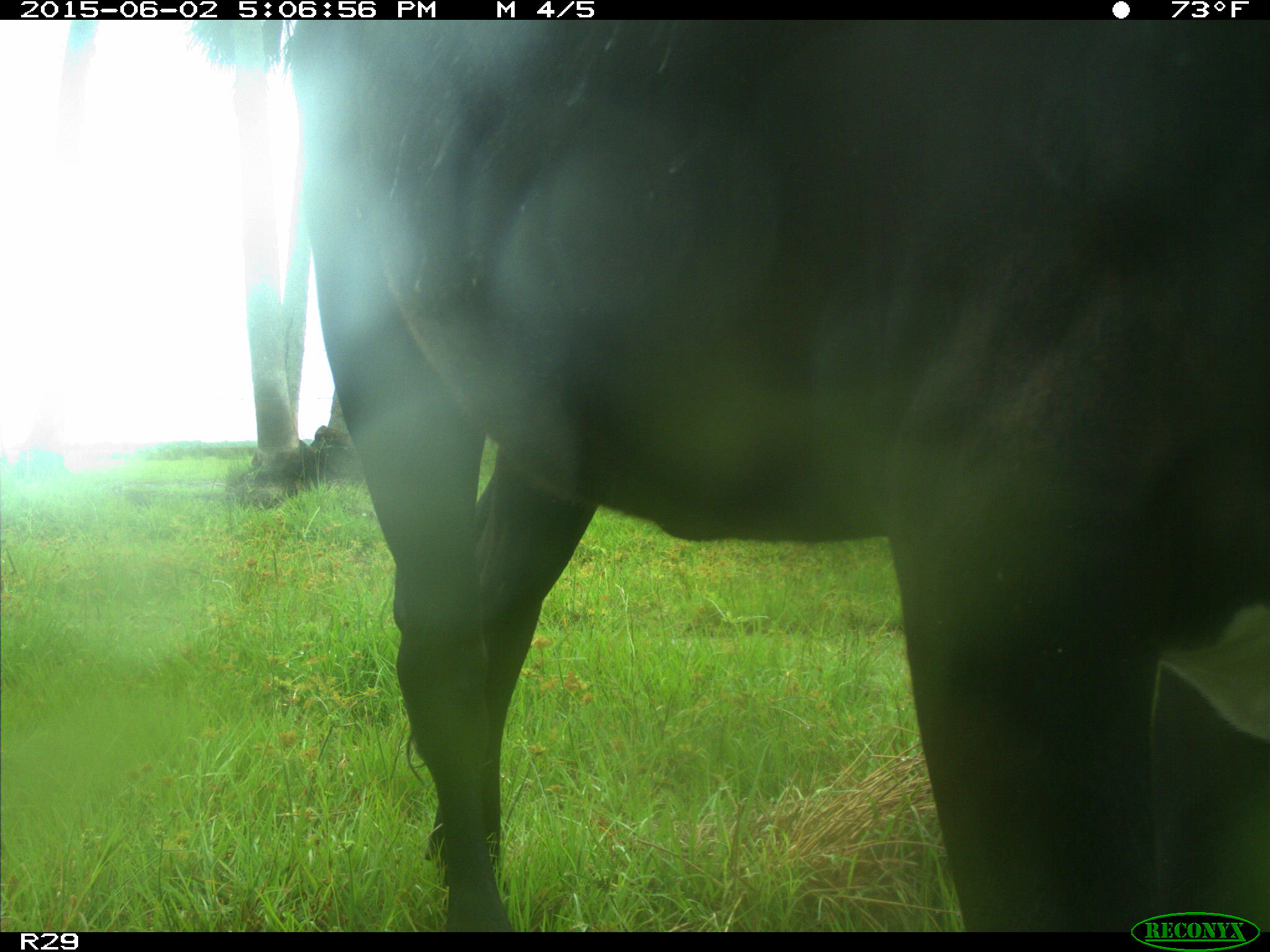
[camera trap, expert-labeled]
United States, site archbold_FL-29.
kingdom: Animalia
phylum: Chordata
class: Mammalia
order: Artiodactyla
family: Bovidae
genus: Bos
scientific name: Bos taurus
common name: domestic cow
Bos taurus (domestic cow).